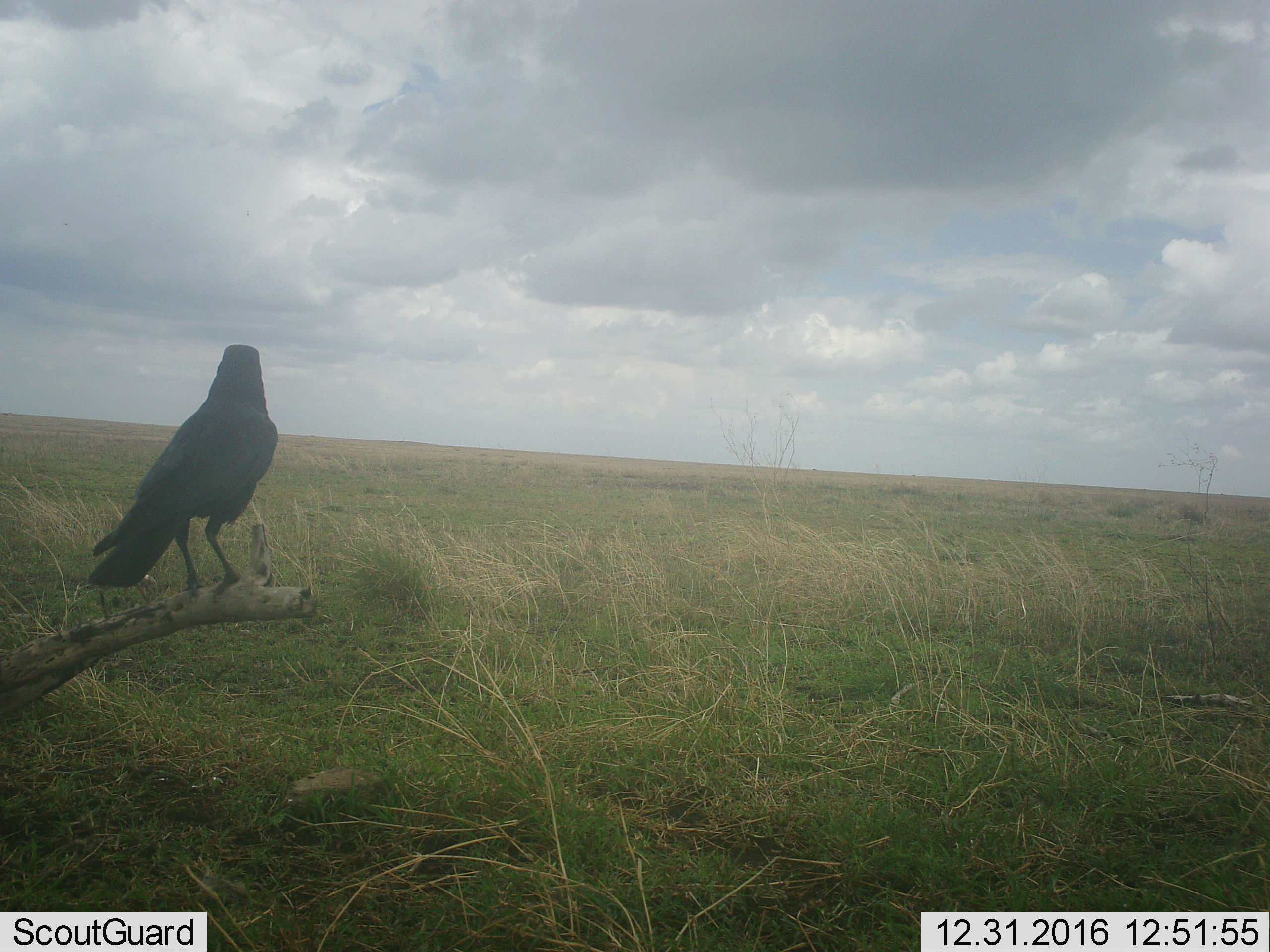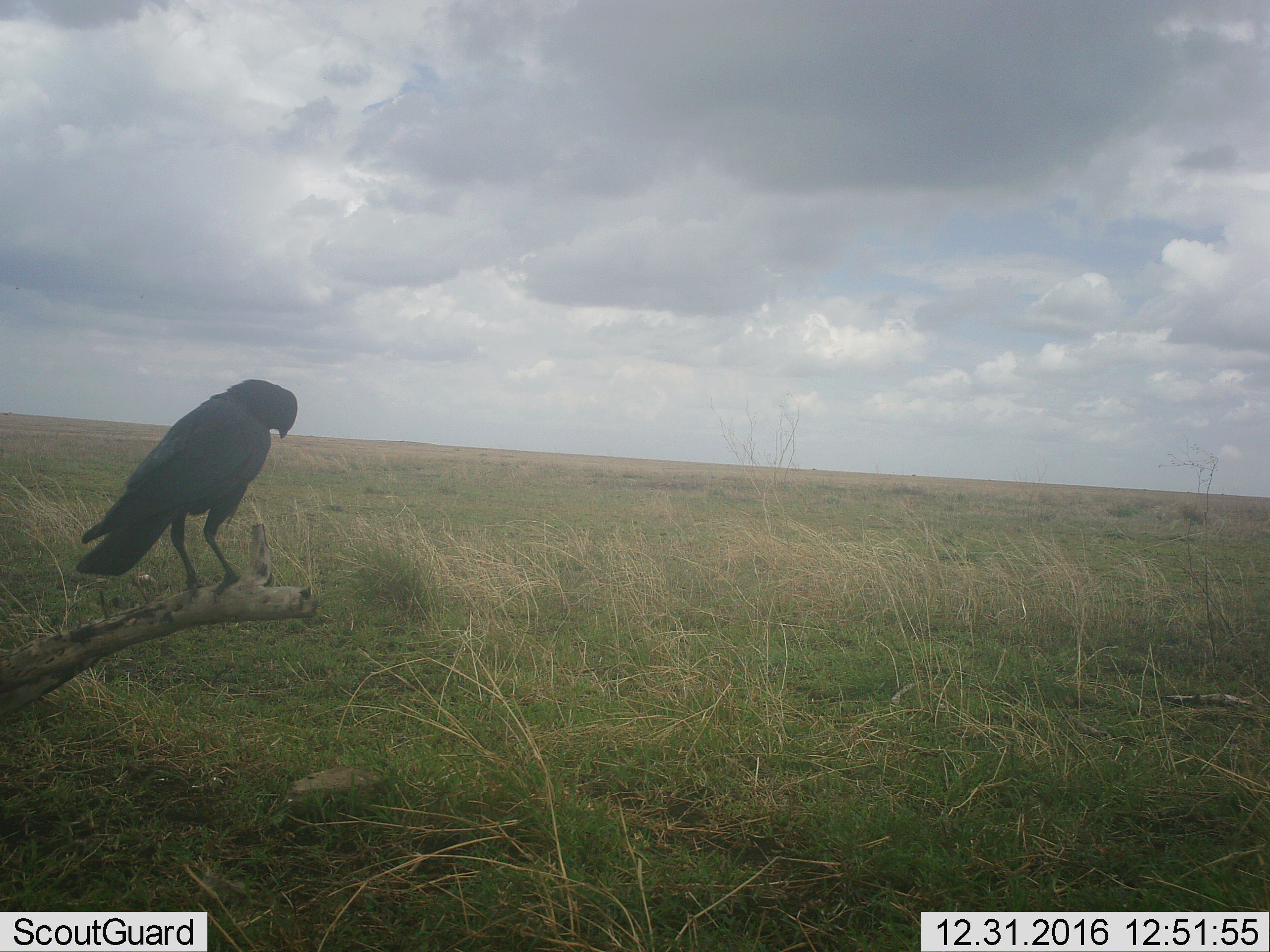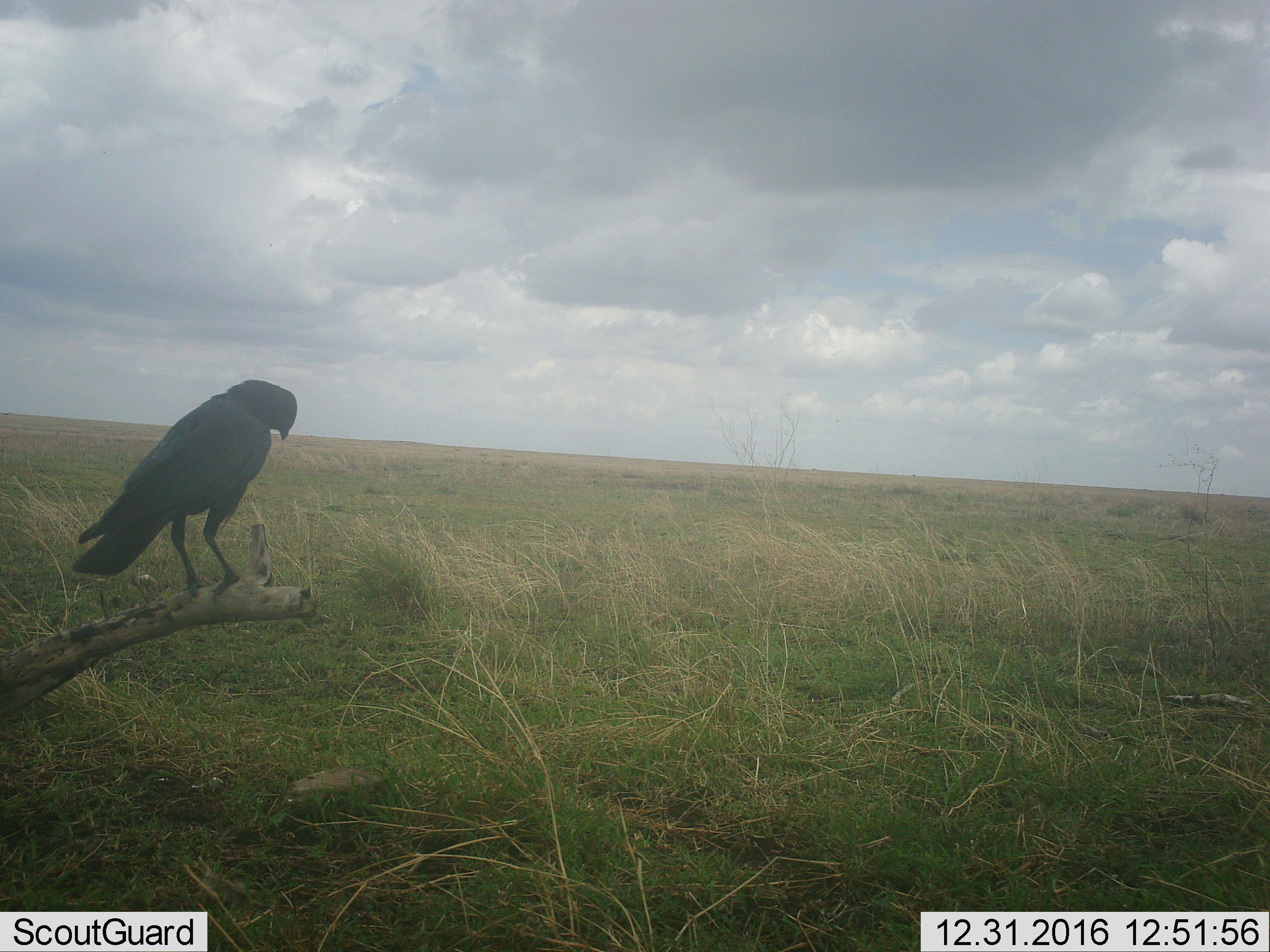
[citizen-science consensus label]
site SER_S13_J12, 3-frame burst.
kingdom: Animalia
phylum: Chordata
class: Aves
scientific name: Aves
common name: bird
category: birdother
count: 1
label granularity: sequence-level